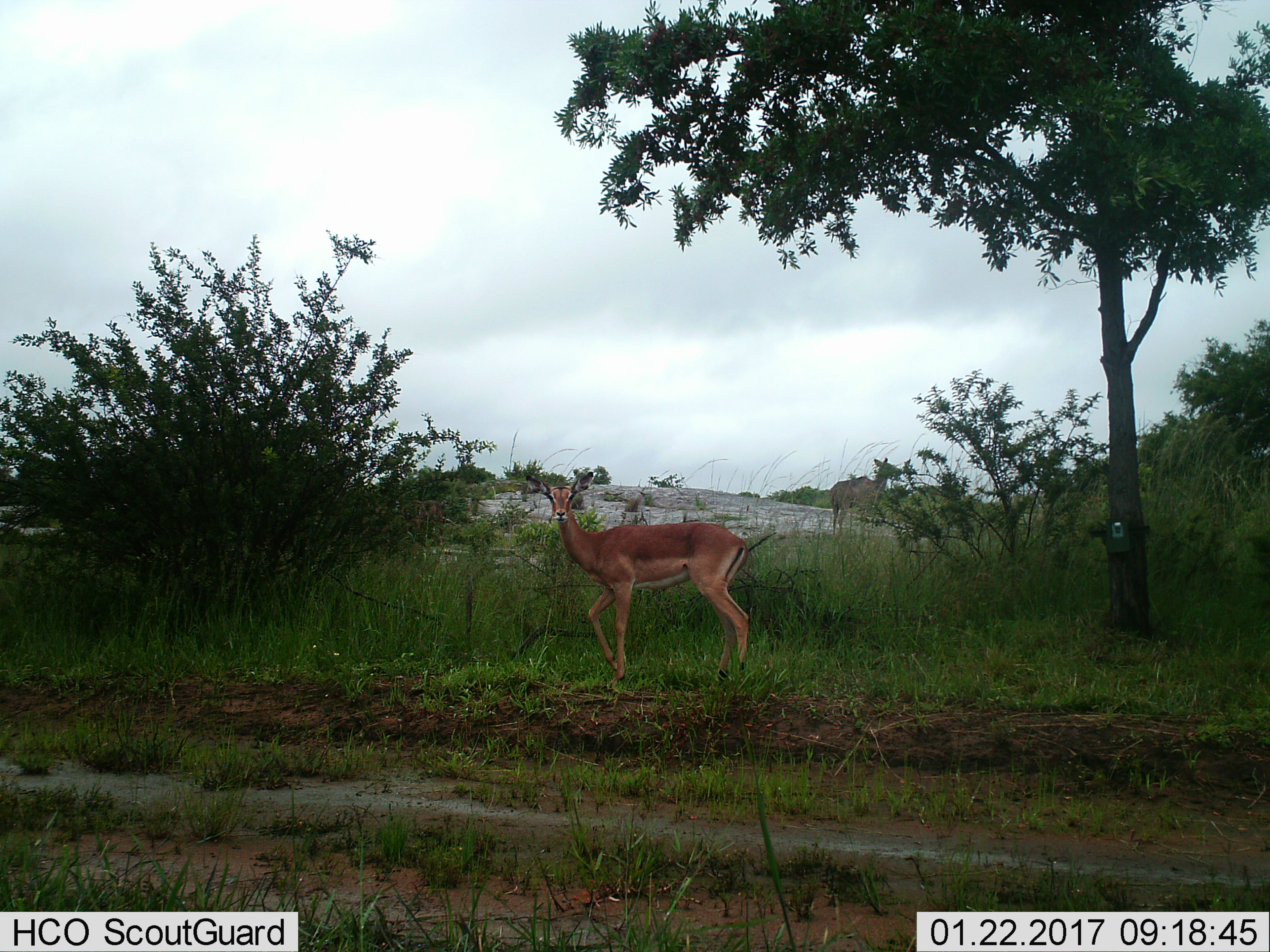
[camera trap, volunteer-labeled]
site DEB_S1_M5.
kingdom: Animalia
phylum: Chordata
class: Mammalia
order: Artiodactyla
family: Bovidae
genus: Aepyceros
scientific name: Aepyceros melampus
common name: impala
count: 1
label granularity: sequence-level